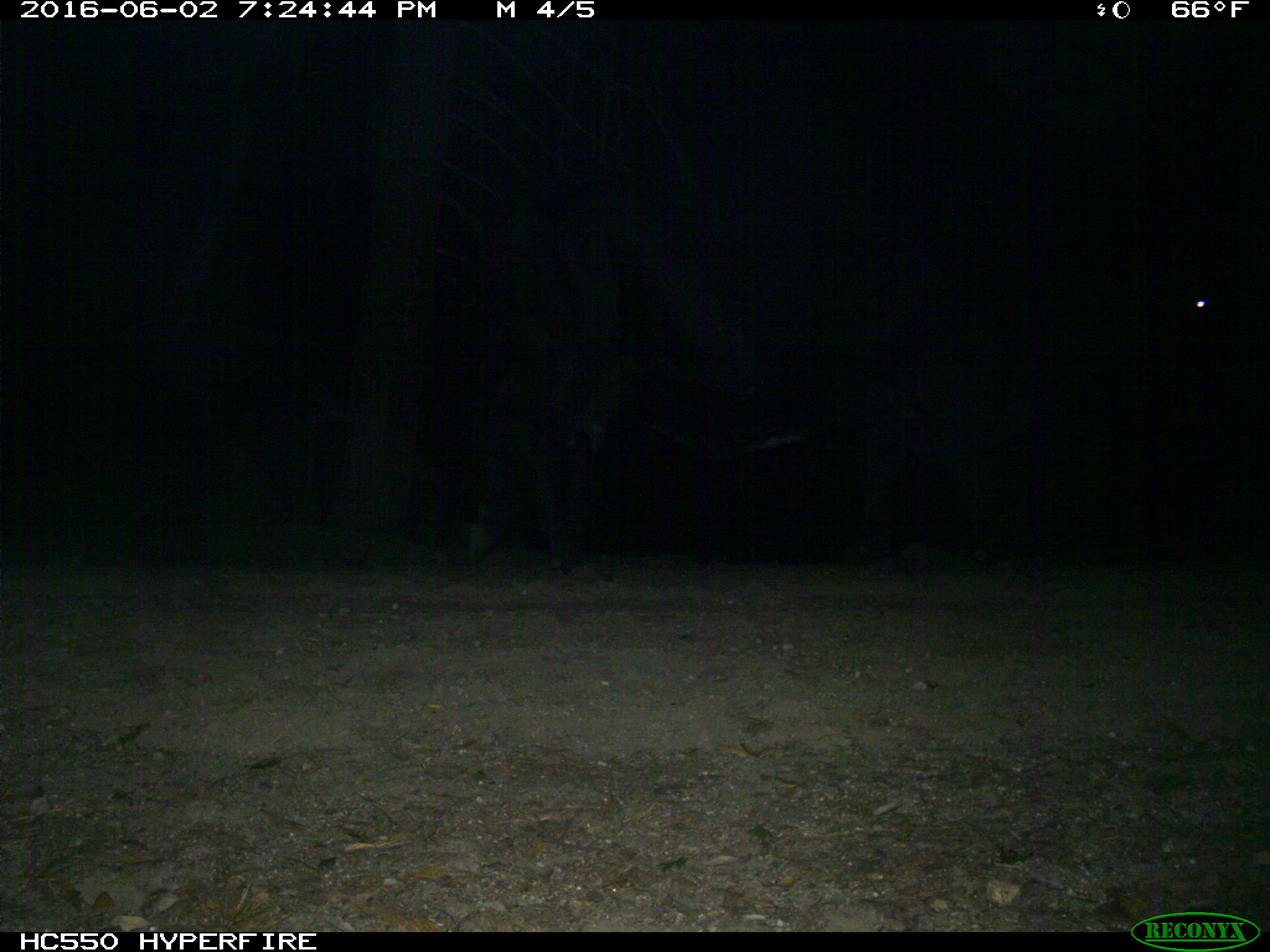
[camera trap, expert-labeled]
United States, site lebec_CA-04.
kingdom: Animalia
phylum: Chordata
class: Mammalia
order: Carnivora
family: Ursidae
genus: Ursus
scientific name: Ursus americanus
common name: american black bear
Ursus americanus (american black bear).